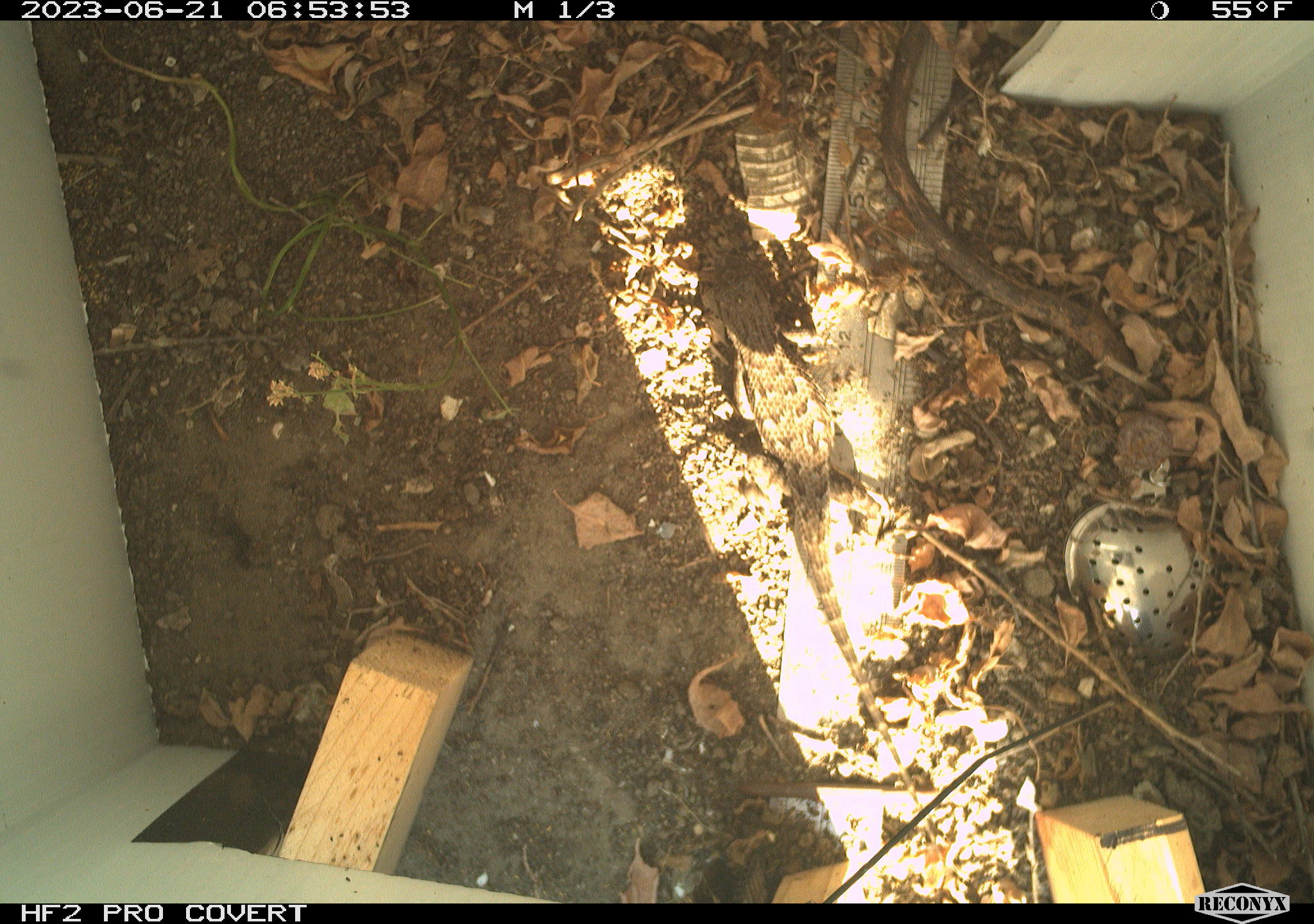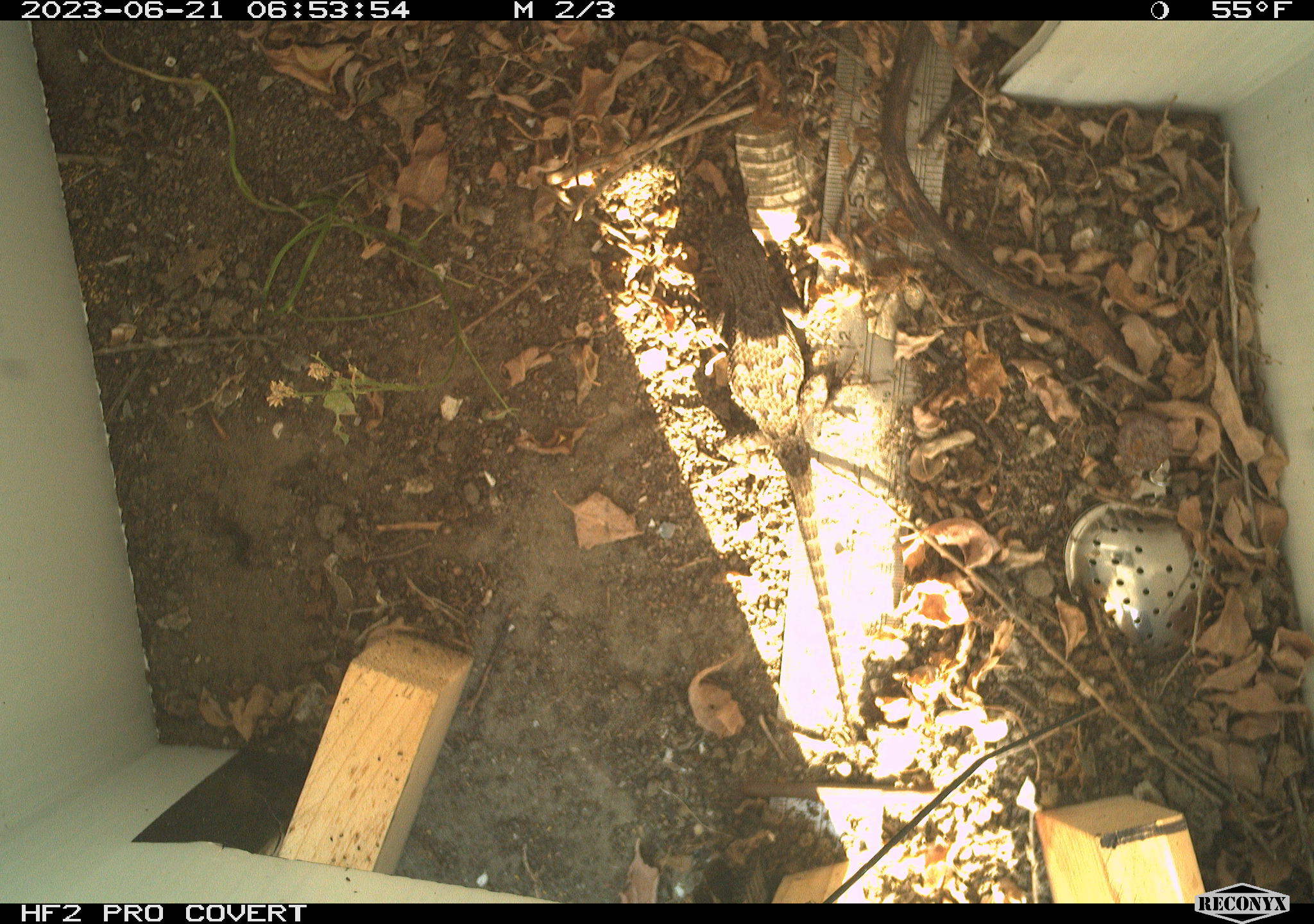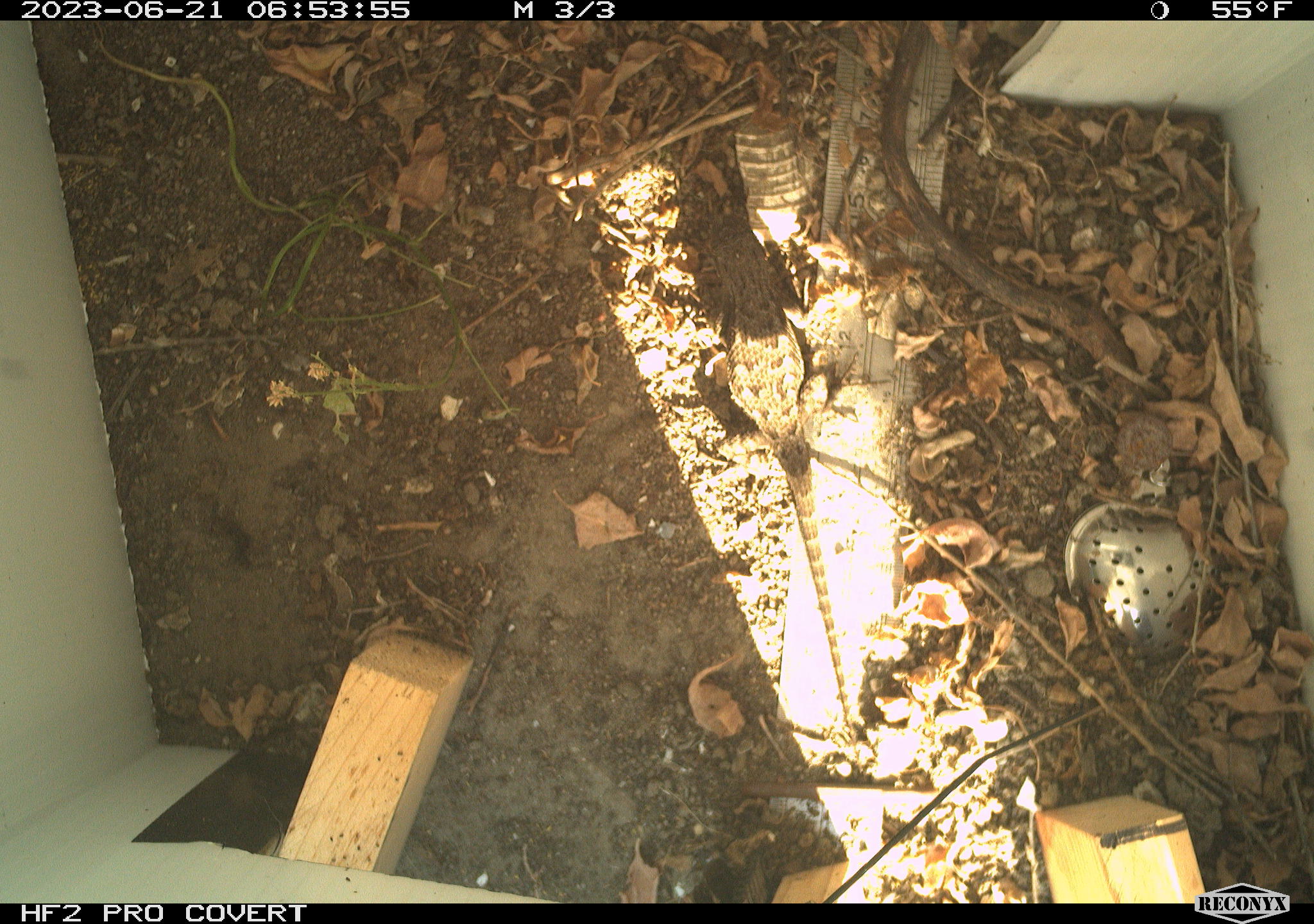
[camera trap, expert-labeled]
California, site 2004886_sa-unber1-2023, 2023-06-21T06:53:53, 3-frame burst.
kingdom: Animalia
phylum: Chordata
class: Reptilia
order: Squamata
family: Phrynosomatidae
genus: Sceloporus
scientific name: Sceloporus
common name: spiny lizards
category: sceloporus species